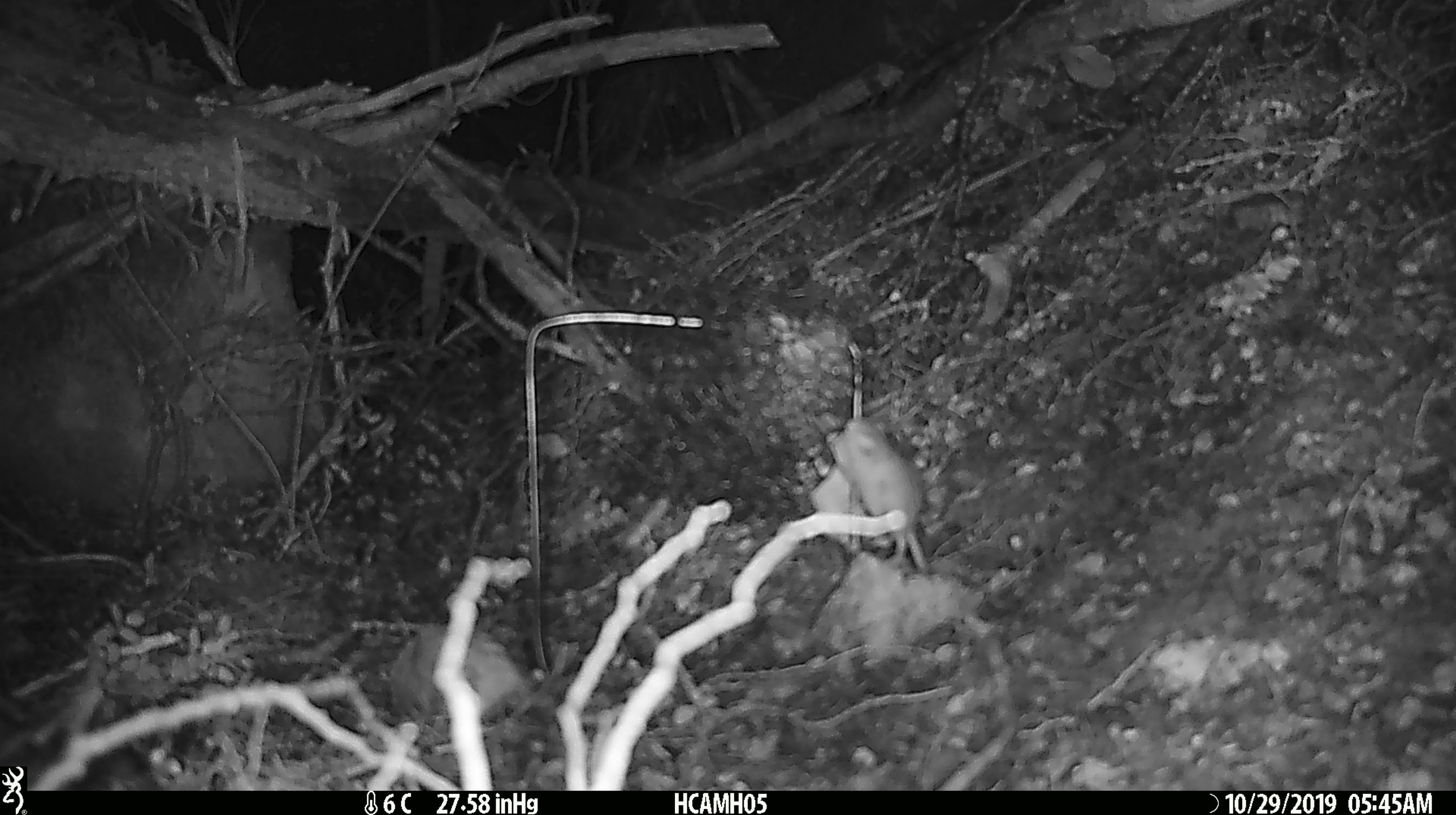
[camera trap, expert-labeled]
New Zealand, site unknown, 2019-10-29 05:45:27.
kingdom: Animalia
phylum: Chordata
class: Mammalia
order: Rodentia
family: Muridae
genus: Mus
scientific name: Mus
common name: mouse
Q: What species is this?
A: Mouse (Mus).